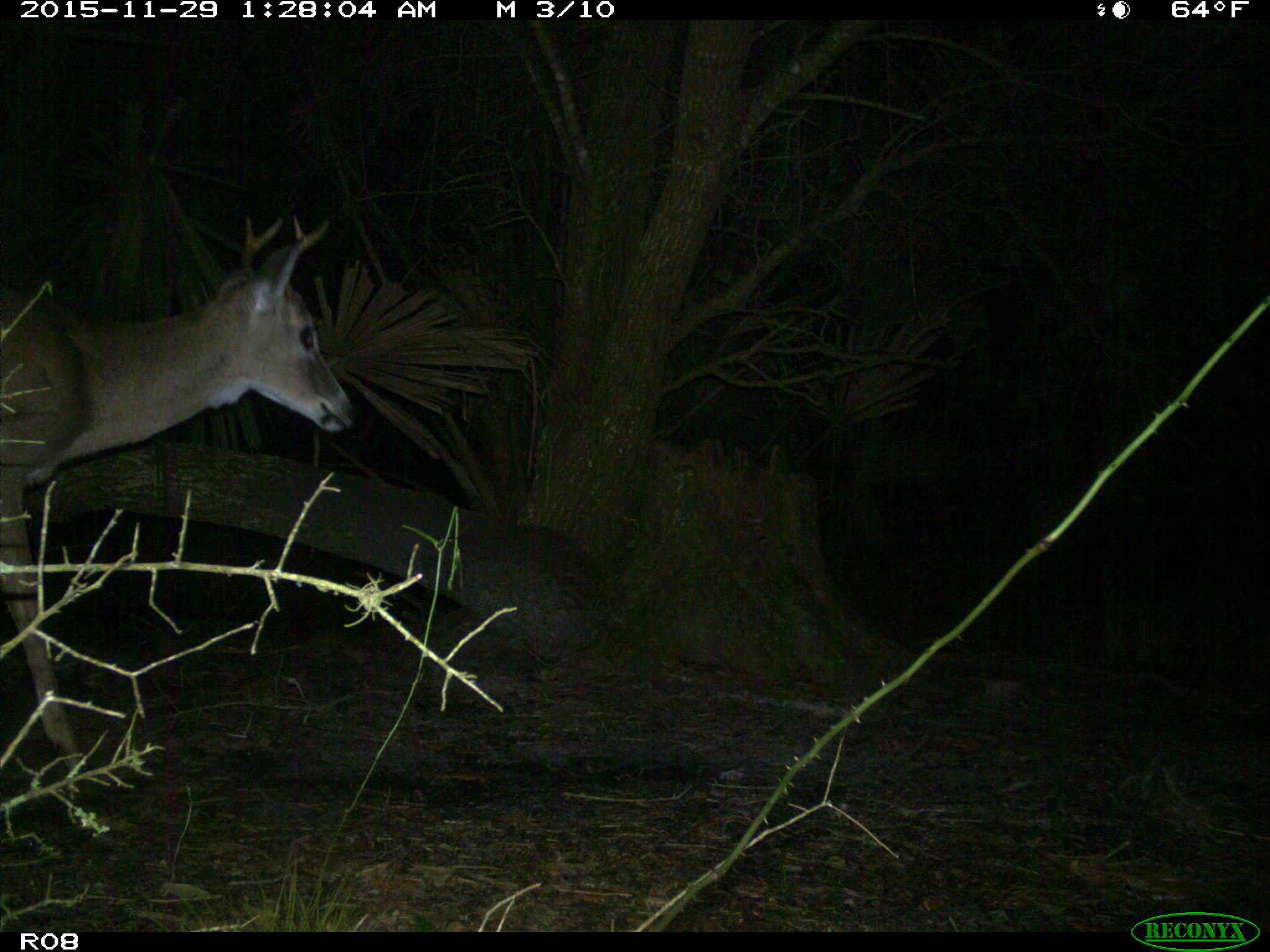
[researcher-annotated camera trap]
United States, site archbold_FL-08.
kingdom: Animalia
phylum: Chordata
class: Mammalia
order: Artiodactyla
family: Cervidae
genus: Odocoileus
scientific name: Odocoileus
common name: deer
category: unidentified deer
Unidentified deer (deer) (Odocoileus).